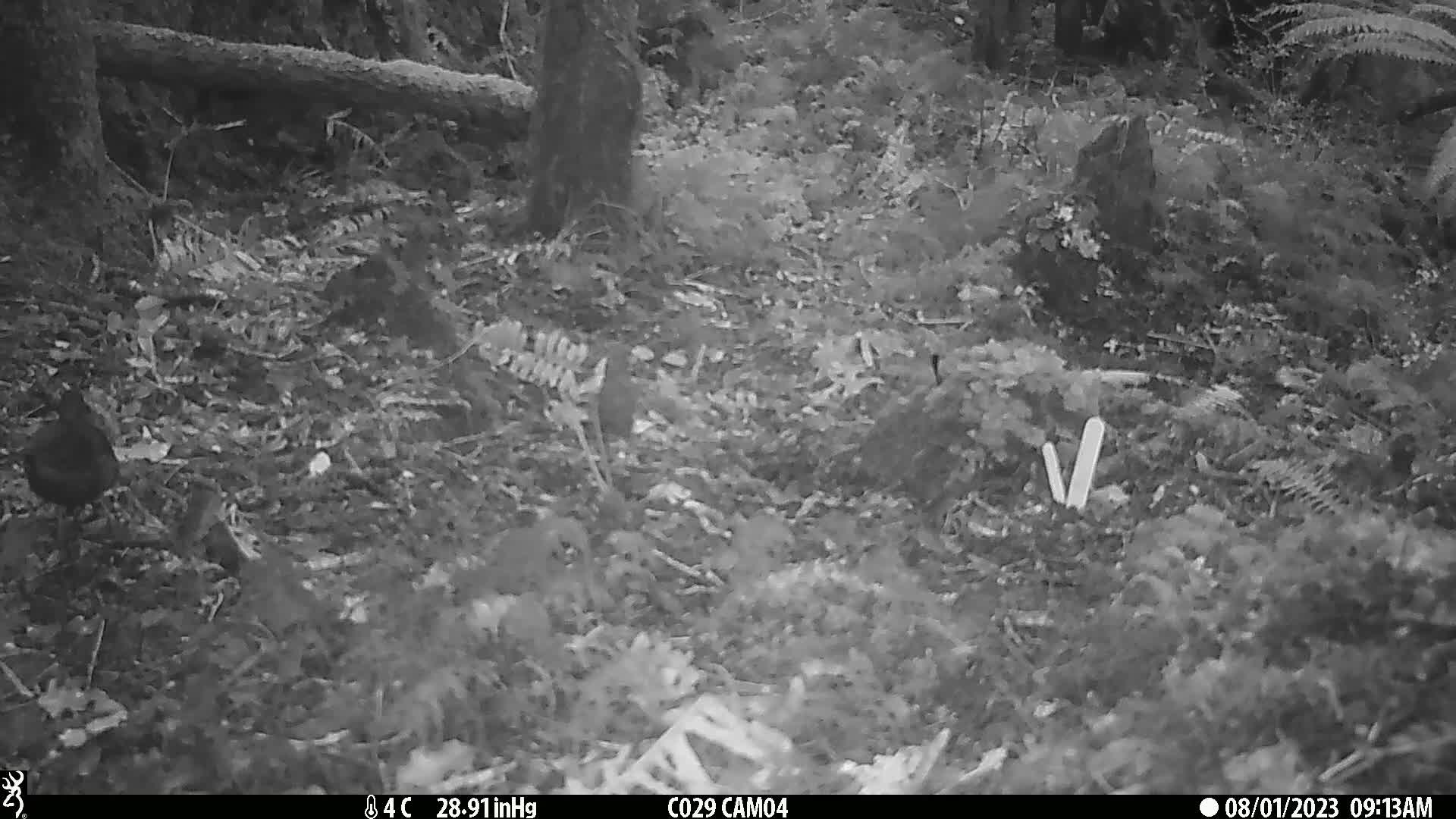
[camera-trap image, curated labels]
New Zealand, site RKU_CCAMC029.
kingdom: Animalia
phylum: Chordata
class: Aves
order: Passeriformes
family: Turdidae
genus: Turdus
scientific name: Turdus merula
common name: eurasian blackbird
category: blackbird